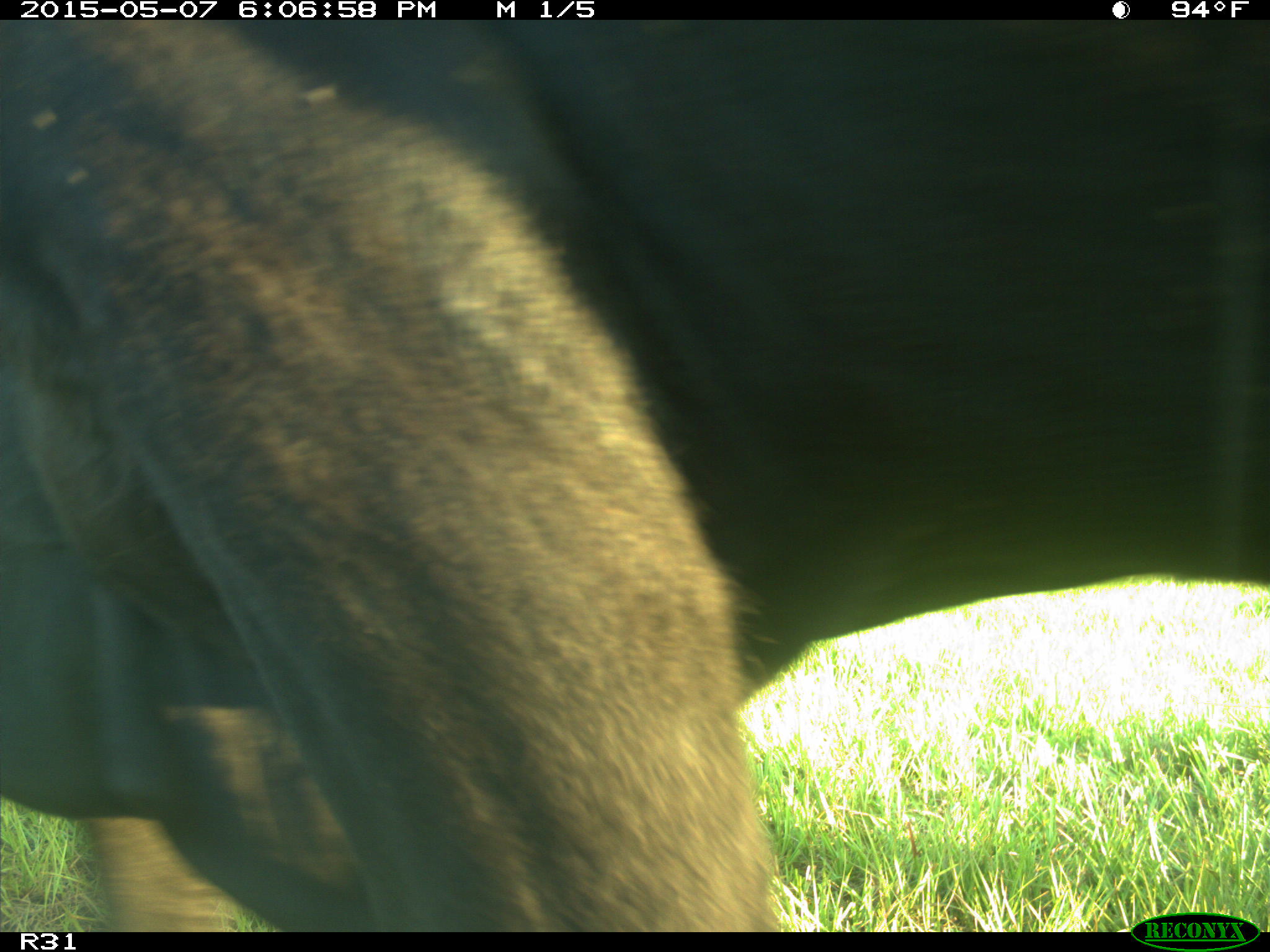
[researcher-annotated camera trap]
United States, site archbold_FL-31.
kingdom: Animalia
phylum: Chordata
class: Mammalia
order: Artiodactyla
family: Bovidae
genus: Bos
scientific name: Bos taurus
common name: domestic cow